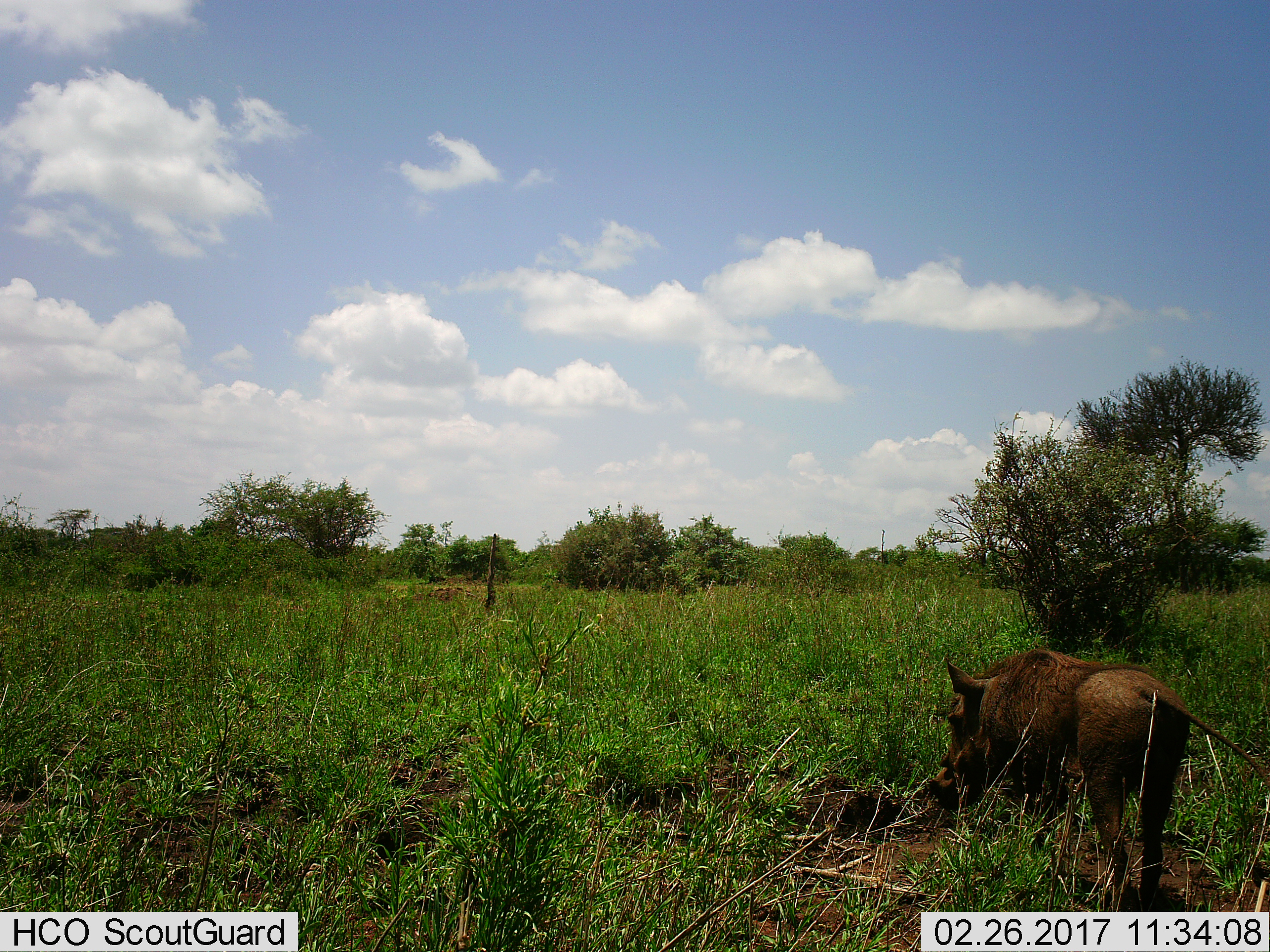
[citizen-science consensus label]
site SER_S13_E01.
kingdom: Animalia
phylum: Chordata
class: Mammalia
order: Artiodactyla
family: Suidae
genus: Phacochoerus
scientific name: Phacochoerus africanus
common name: warthog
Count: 1.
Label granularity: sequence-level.